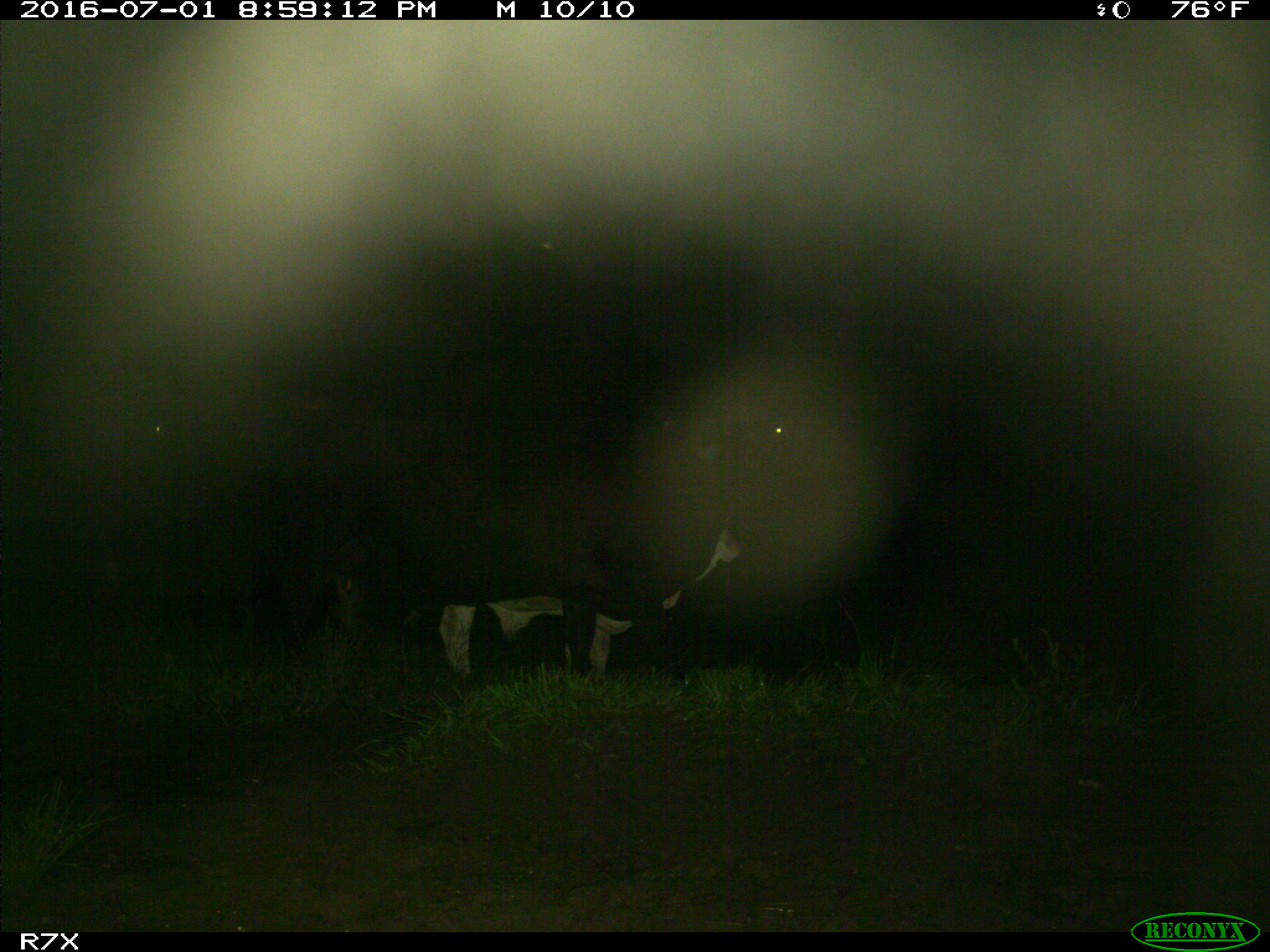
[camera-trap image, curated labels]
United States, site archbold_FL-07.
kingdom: Animalia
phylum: Chordata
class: Mammalia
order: Artiodactyla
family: Bovidae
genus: Bos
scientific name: Bos taurus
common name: domestic cow